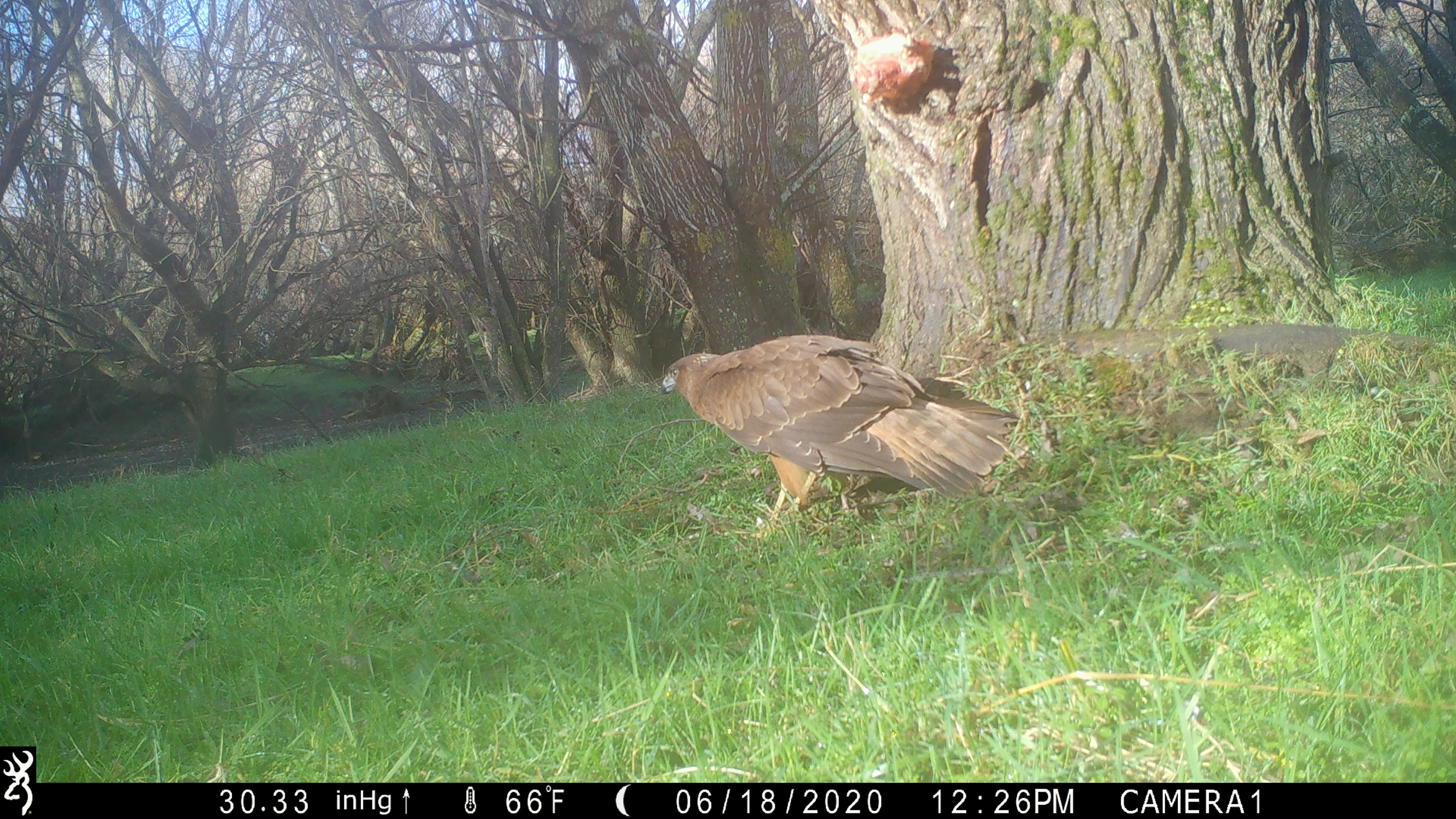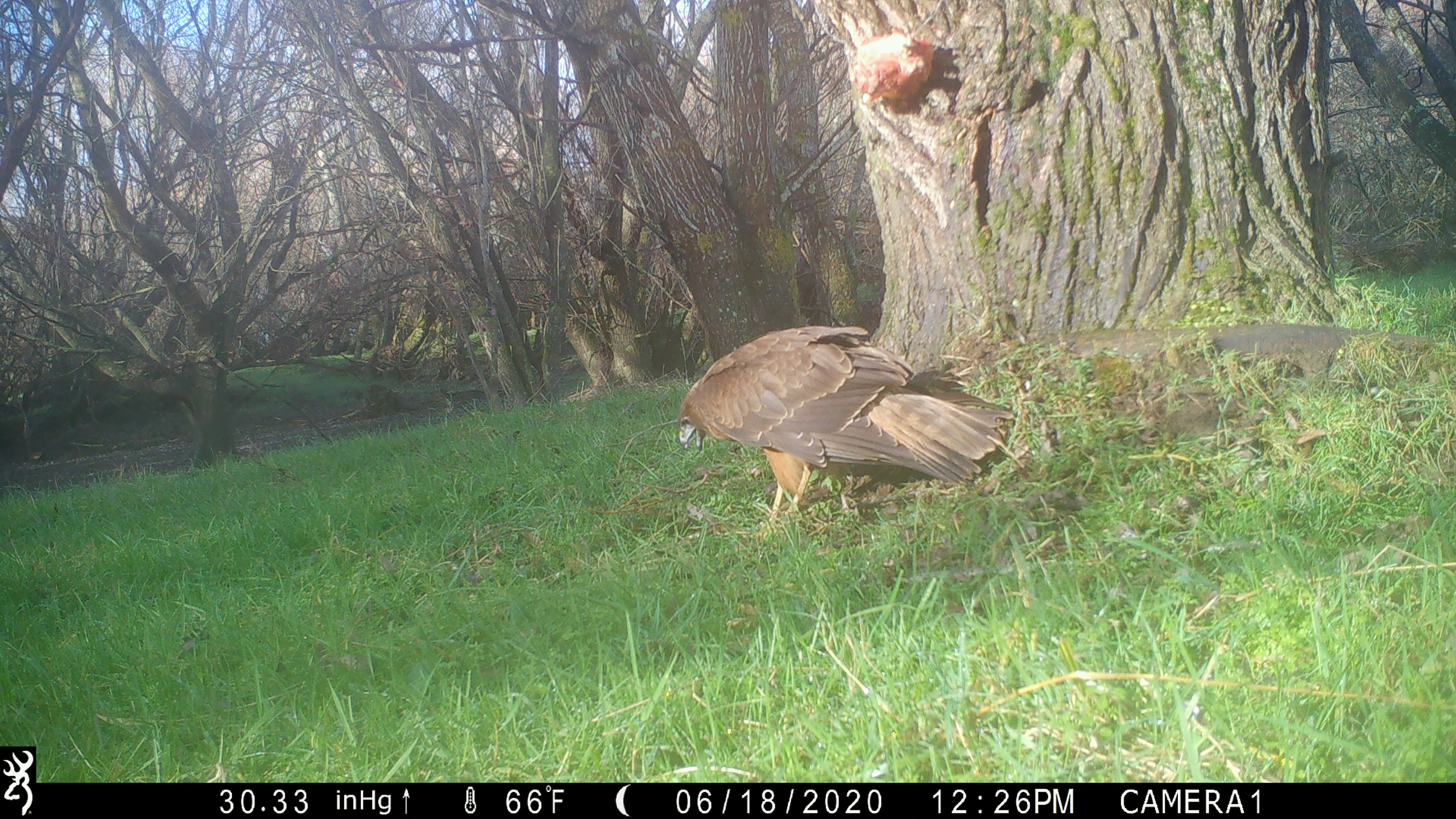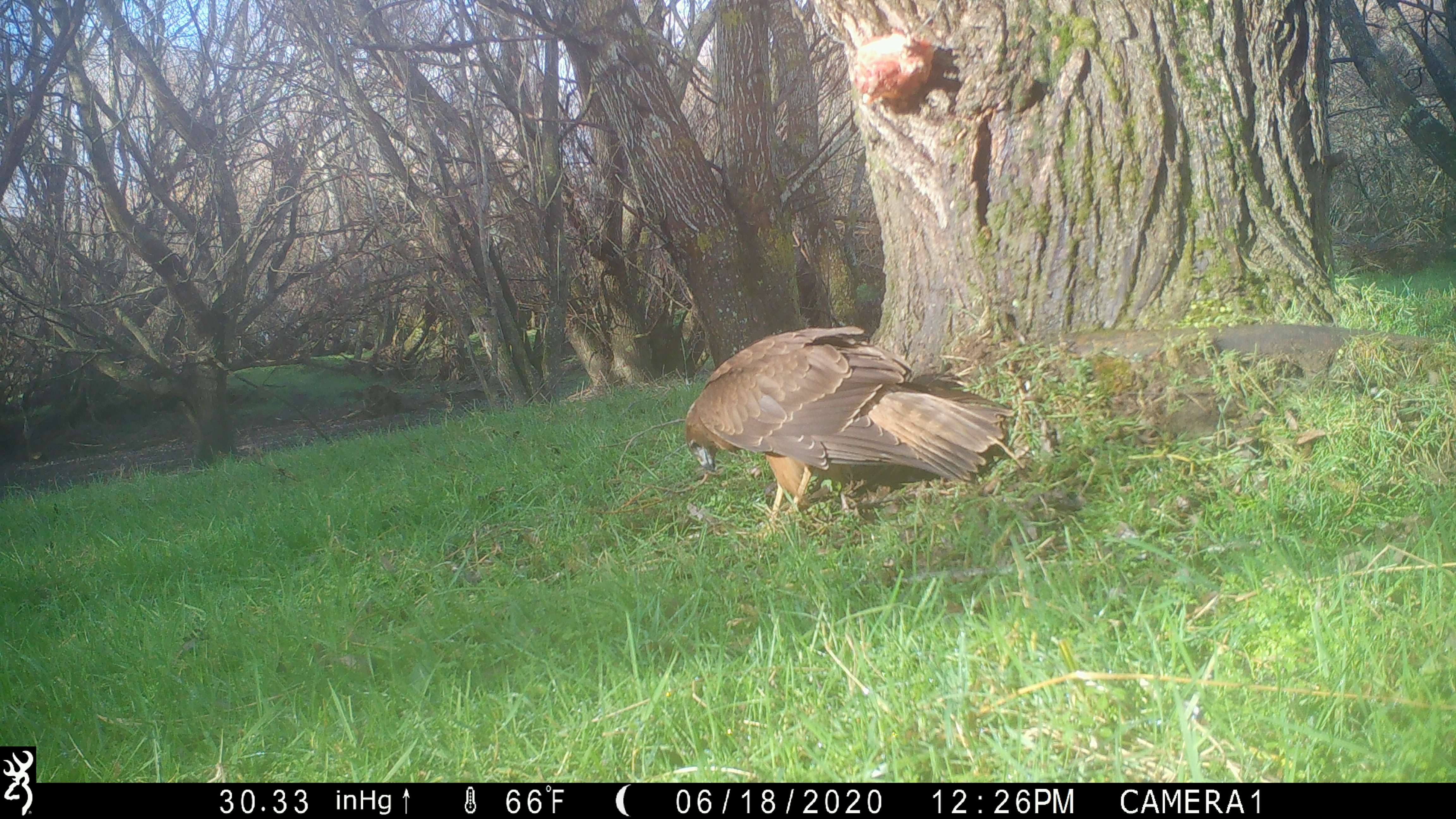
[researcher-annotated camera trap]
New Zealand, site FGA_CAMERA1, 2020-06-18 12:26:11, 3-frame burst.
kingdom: Animalia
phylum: Chordata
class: Aves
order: Accipitriformes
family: Accipitridae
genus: Circus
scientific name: Circus approximans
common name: swamp harrier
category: harrier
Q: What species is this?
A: Harrier (swamp harrier) (Circus approximans).